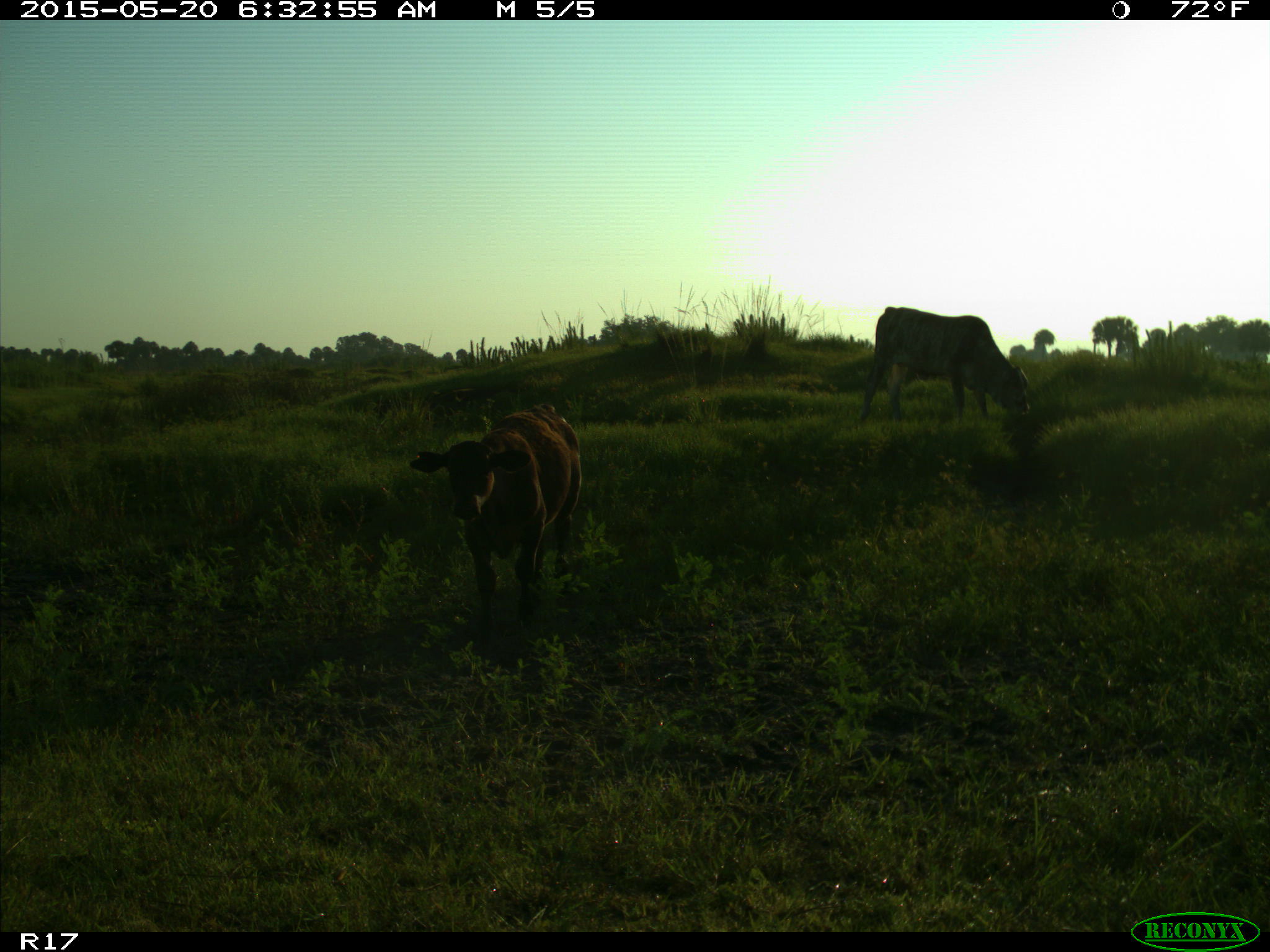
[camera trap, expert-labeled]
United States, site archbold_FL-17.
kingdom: Animalia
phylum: Chordata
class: Mammalia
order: Artiodactyla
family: Bovidae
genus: Bos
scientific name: Bos taurus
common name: domestic cow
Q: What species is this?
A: Bos taurus (domestic cow).